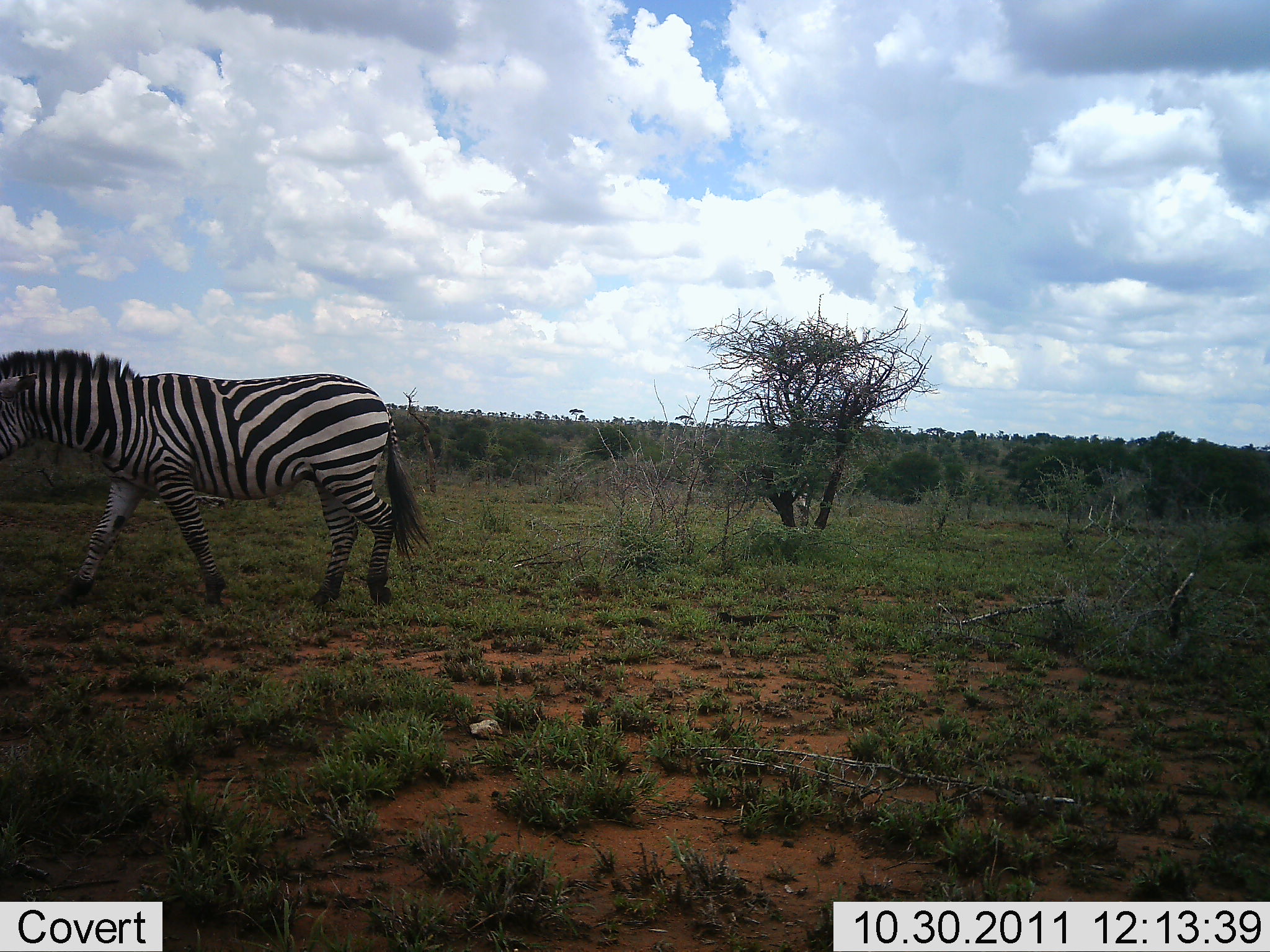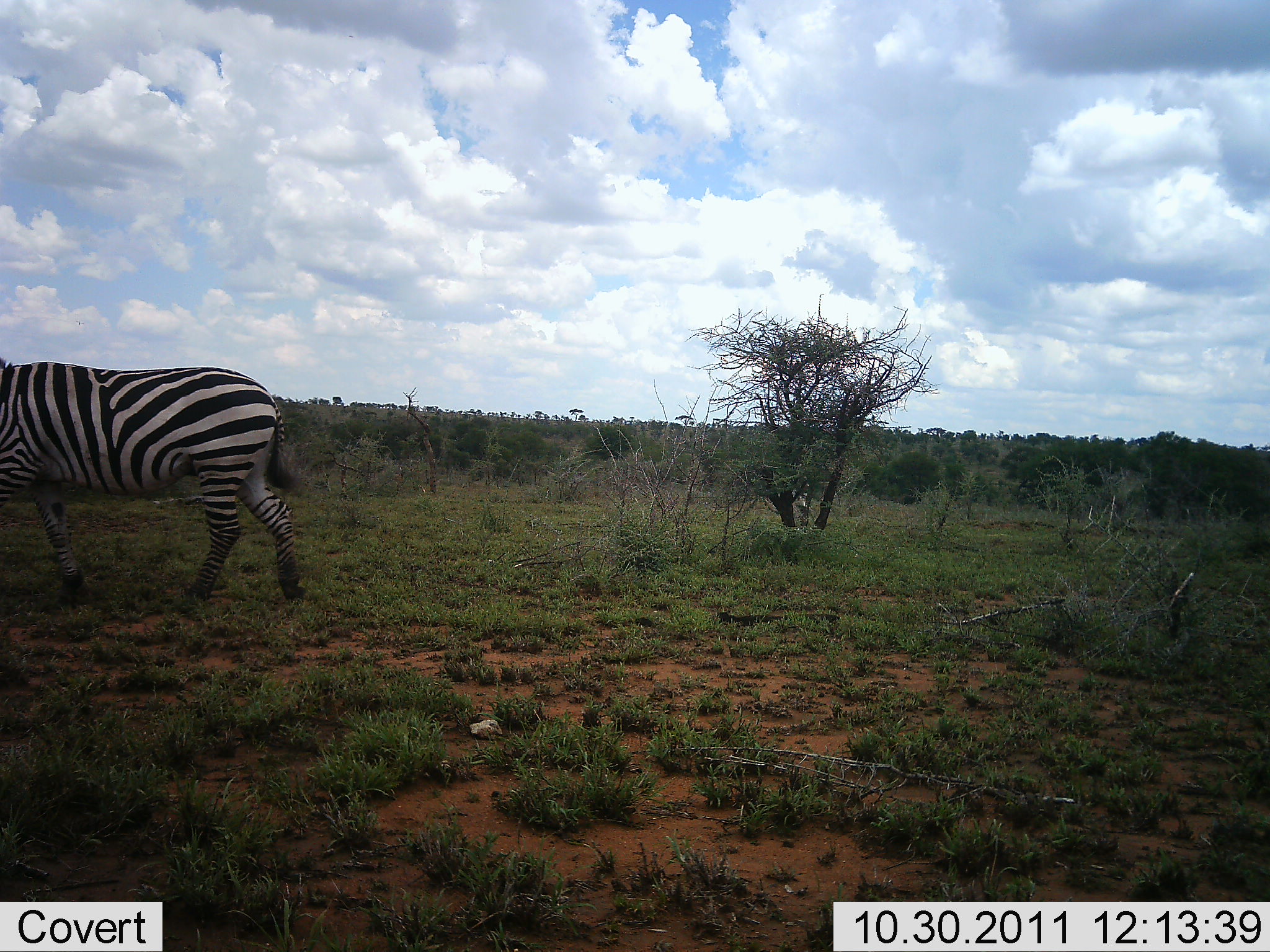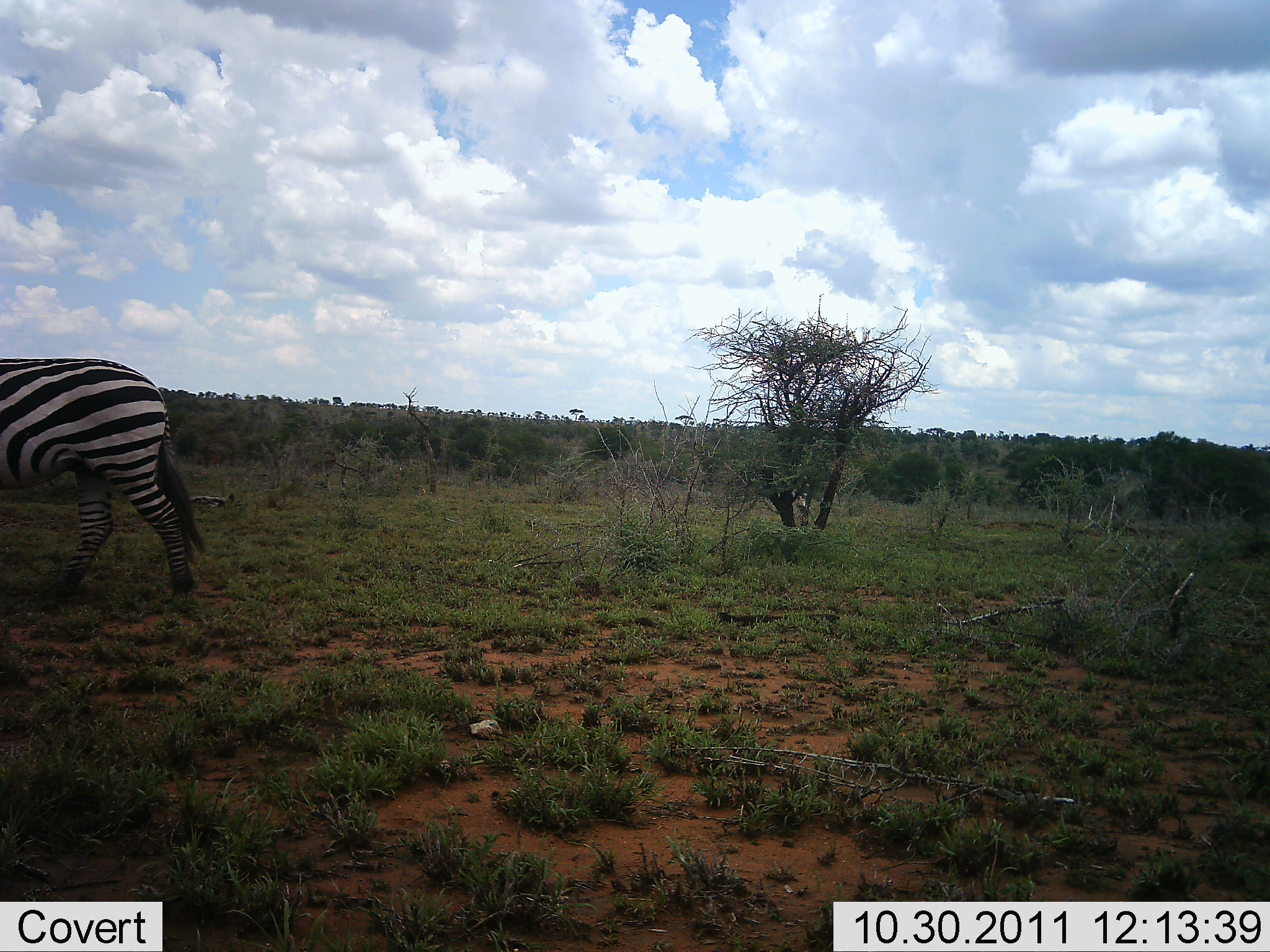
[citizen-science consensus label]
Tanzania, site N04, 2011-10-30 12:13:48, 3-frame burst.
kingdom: Animalia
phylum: Chordata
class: Mammalia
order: Perissodactyla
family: Equidae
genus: Equus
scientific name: Equus quagga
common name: plains zebra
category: zebra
Zebra (plains zebra) (Equus quagga), count 1. Behavior (volunteer vote fractions): standing 10%, resting 0%, moving 90%, interacting 0%. Young present (vote fraction): 0%. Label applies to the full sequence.